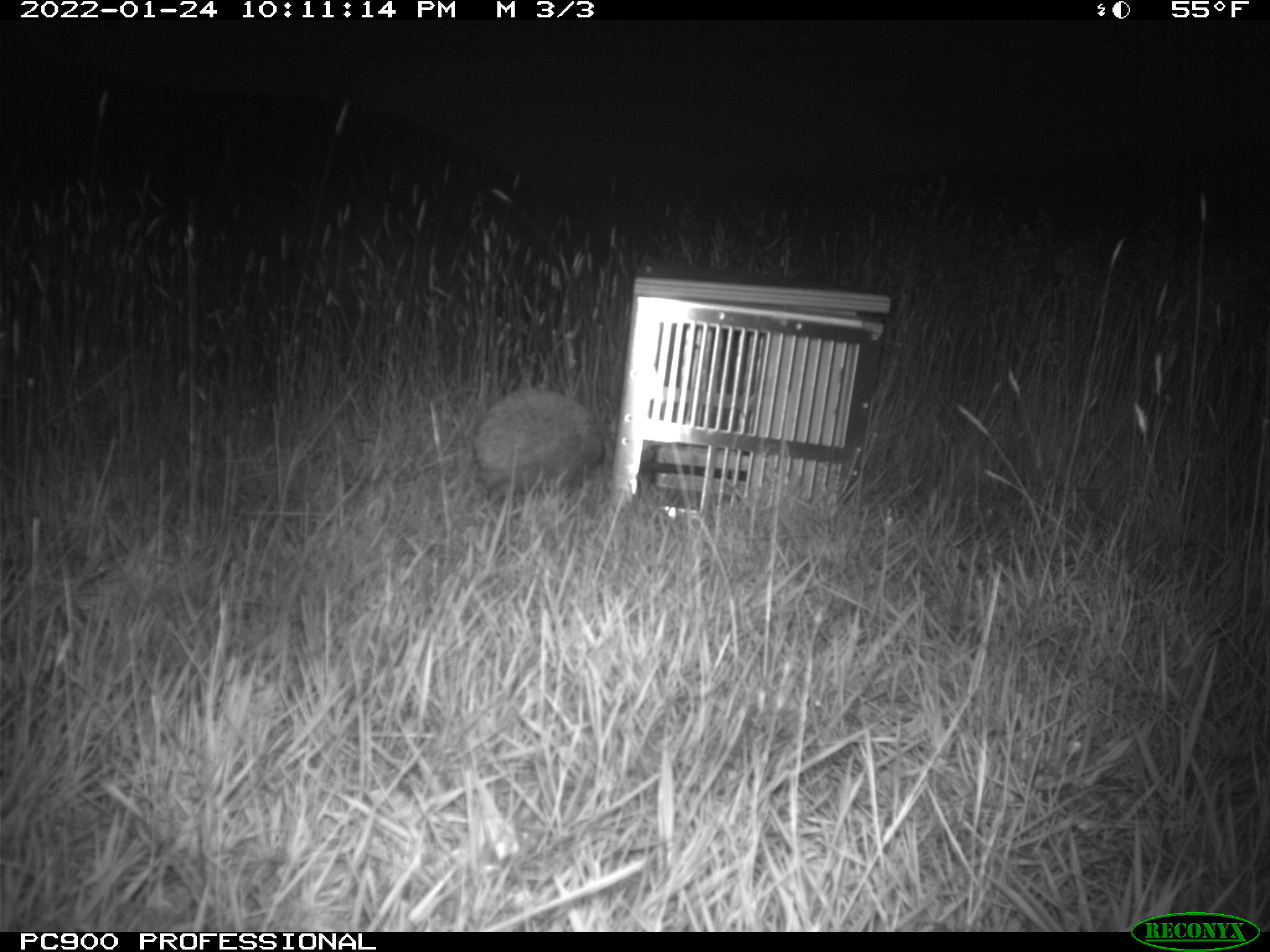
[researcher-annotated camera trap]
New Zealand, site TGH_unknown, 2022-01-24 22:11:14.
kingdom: Animalia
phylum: Chordata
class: Mammalia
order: Eulipotyphla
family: Erinaceidae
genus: Erinaceus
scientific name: Erinaceus europaeus europaeus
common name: european hedgehog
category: hedgehog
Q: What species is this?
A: Hedgehog (european hedgehog) (Erinaceus europaeus europaeus).